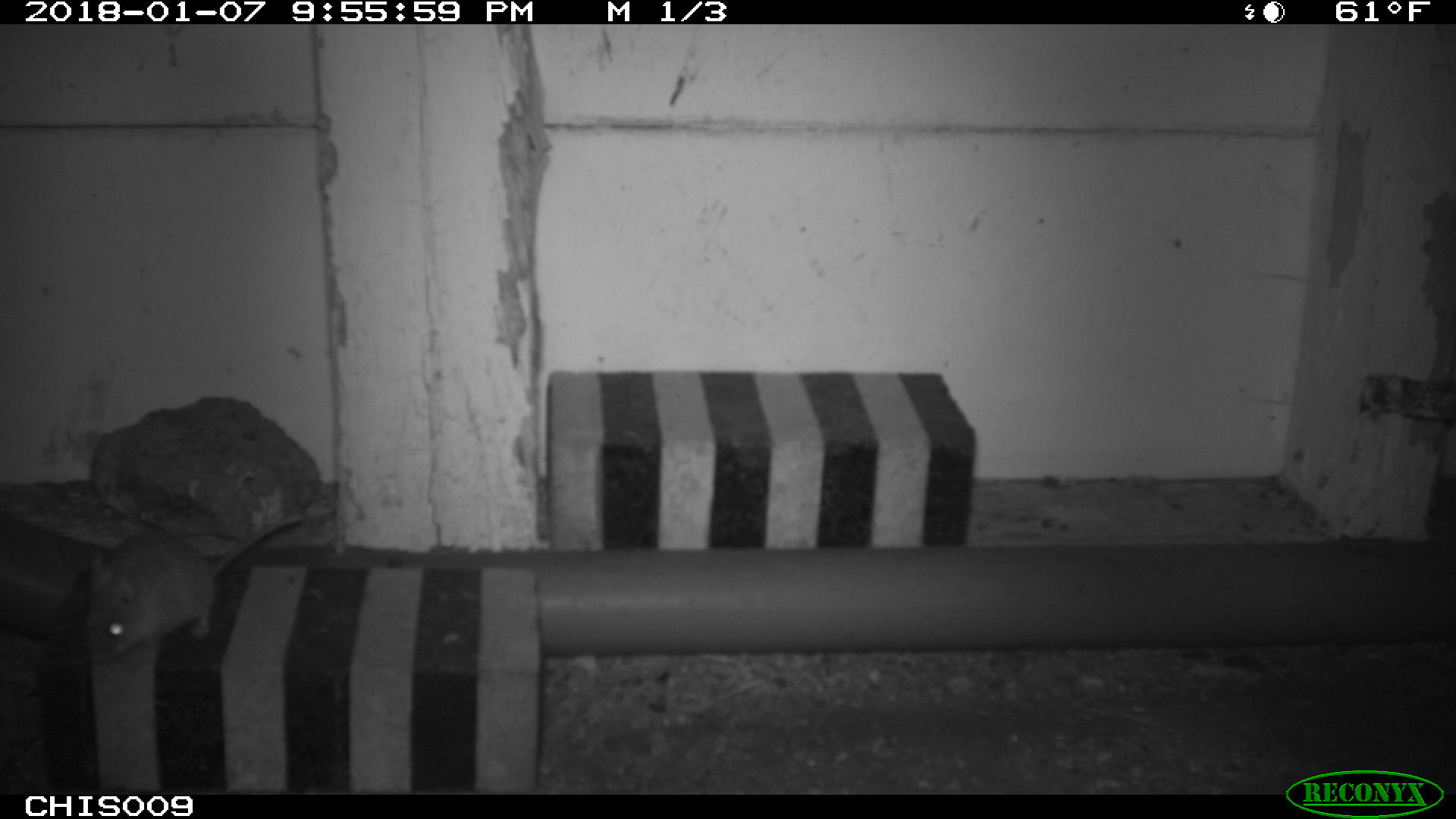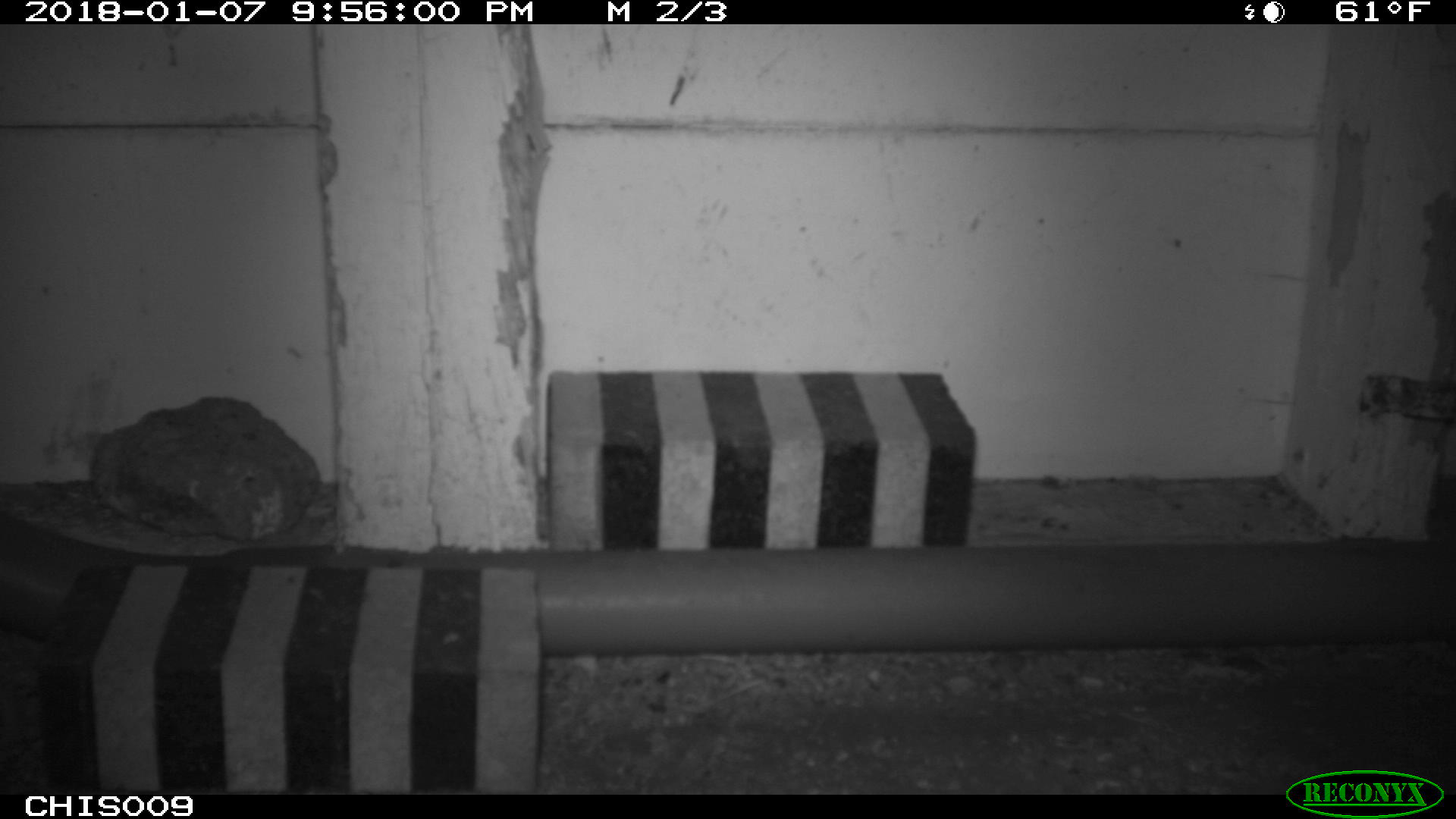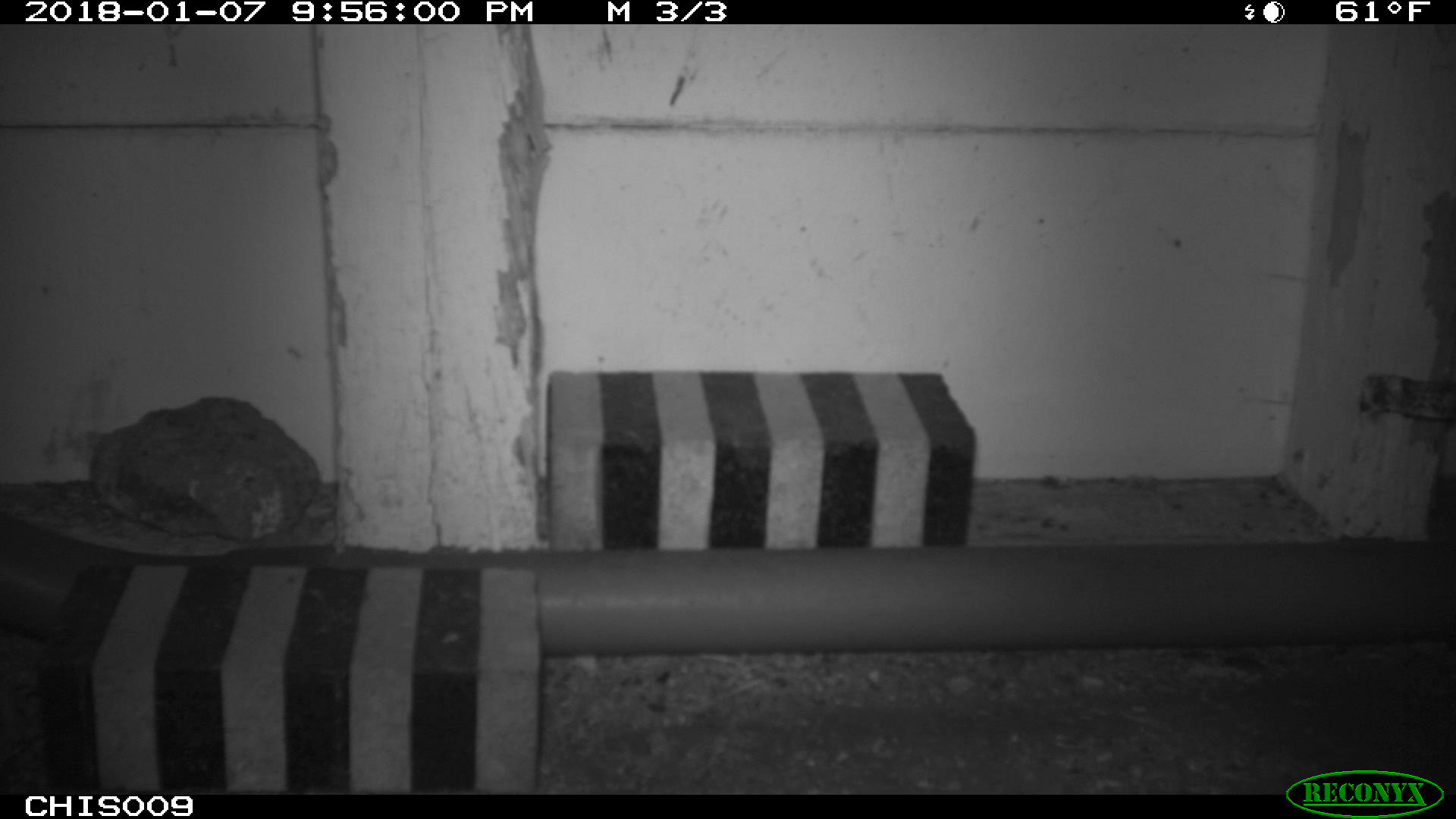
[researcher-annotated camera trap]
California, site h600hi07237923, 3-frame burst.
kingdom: Animalia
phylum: Chordata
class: Mammalia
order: Rodentia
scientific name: Rodentia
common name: rodent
Rodent (Rodentia).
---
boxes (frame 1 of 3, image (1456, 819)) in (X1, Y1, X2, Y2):
rodent: (81, 513, 306, 664)